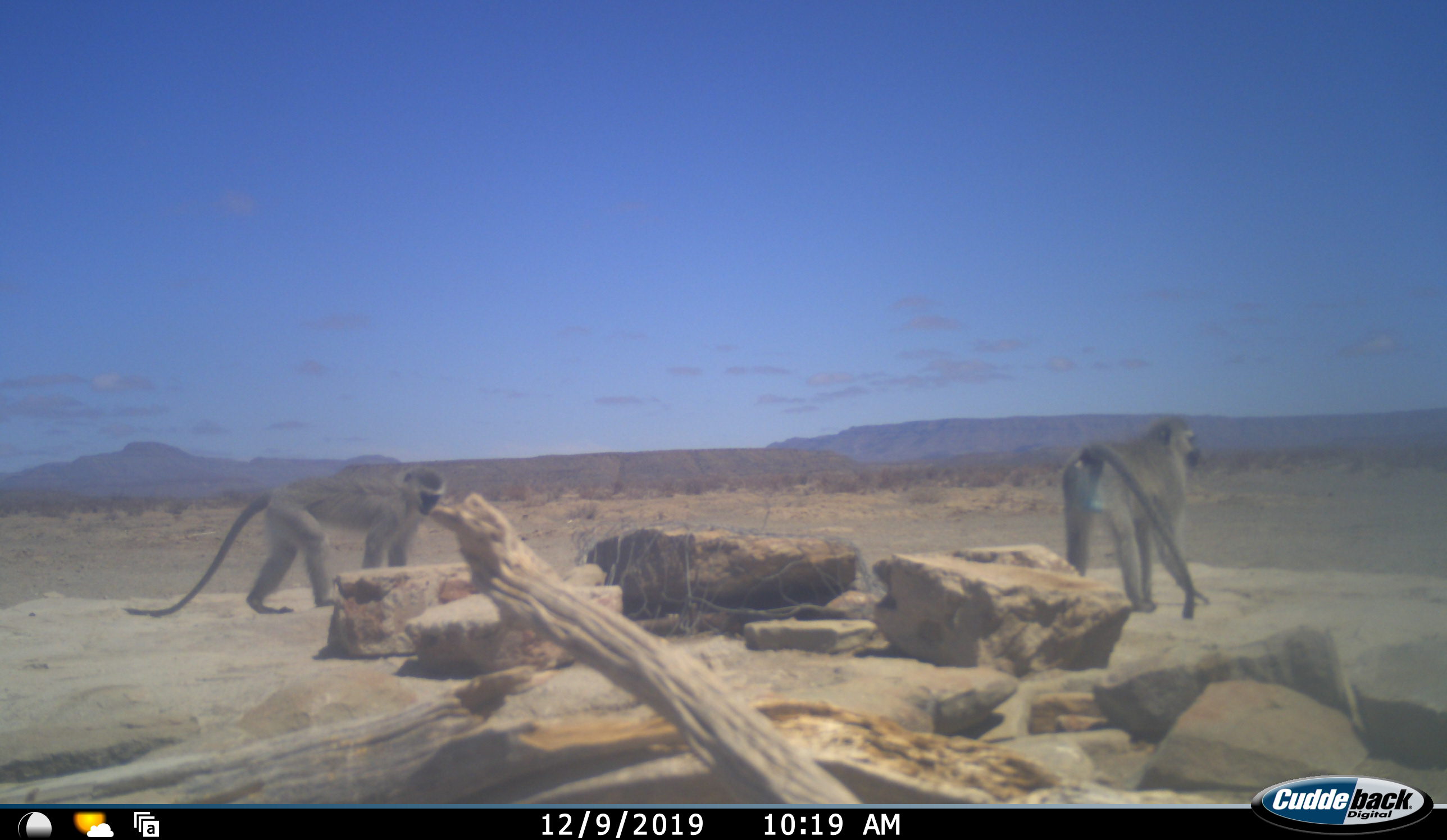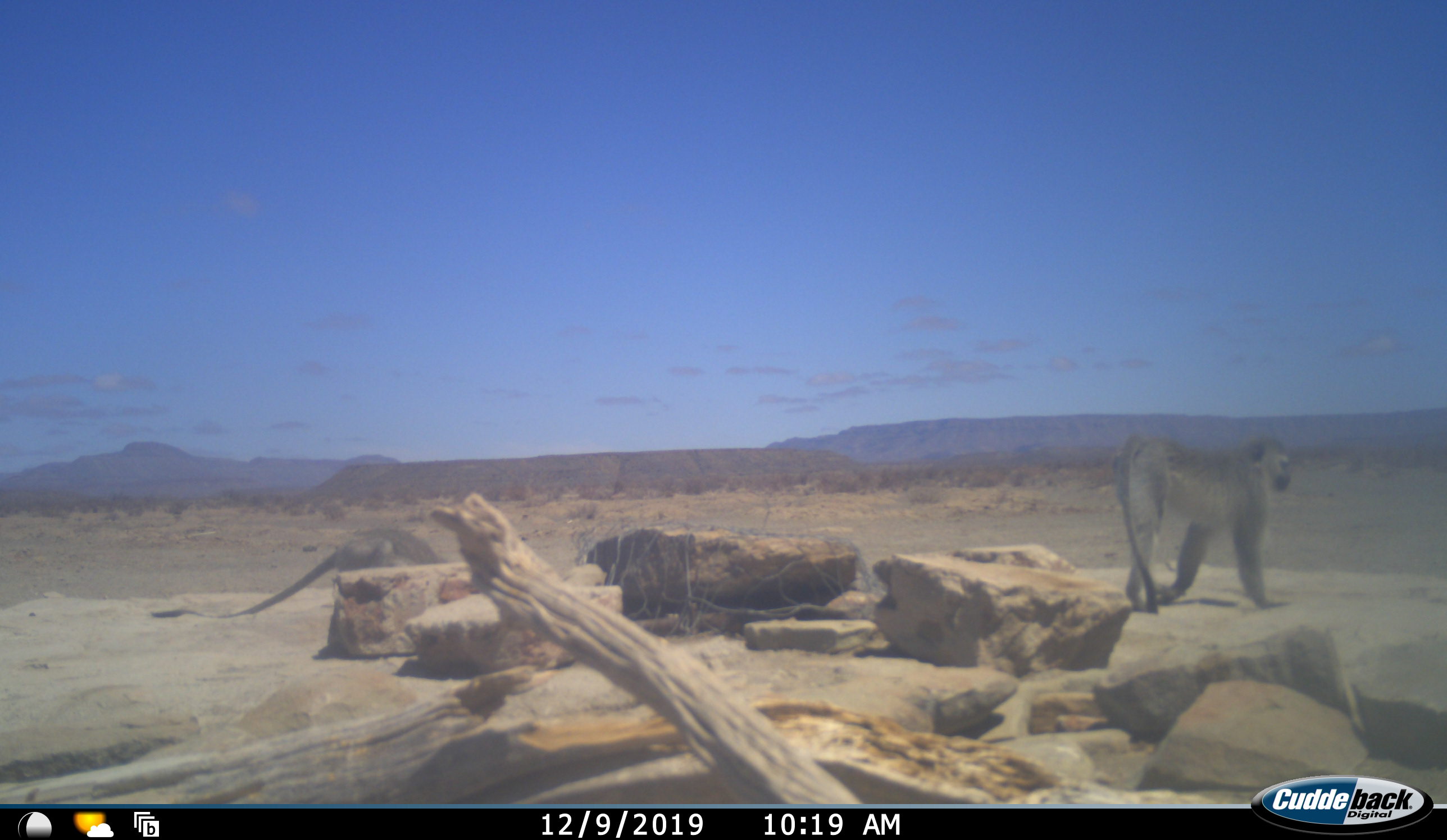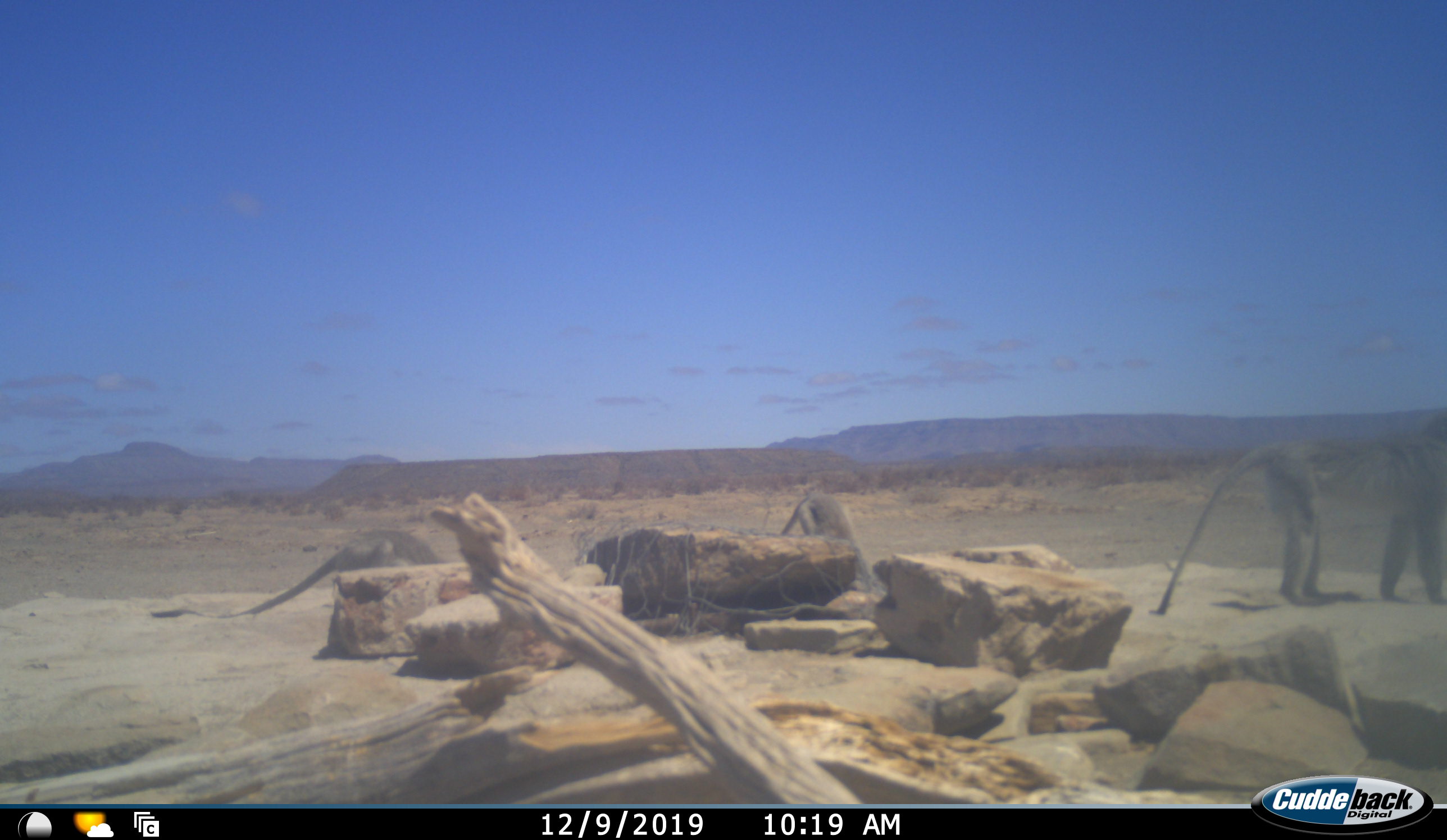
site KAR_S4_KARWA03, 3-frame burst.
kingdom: Animalia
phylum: Chordata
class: Mammalia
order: Primates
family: Cercopithecidae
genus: Chlorocebus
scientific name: Chlorocebus pygerythrus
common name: vervet monkey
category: monkeyvervet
Monkeyvervet (vervet monkey) (Chlorocebus pygerythrus), count 3. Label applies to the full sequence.